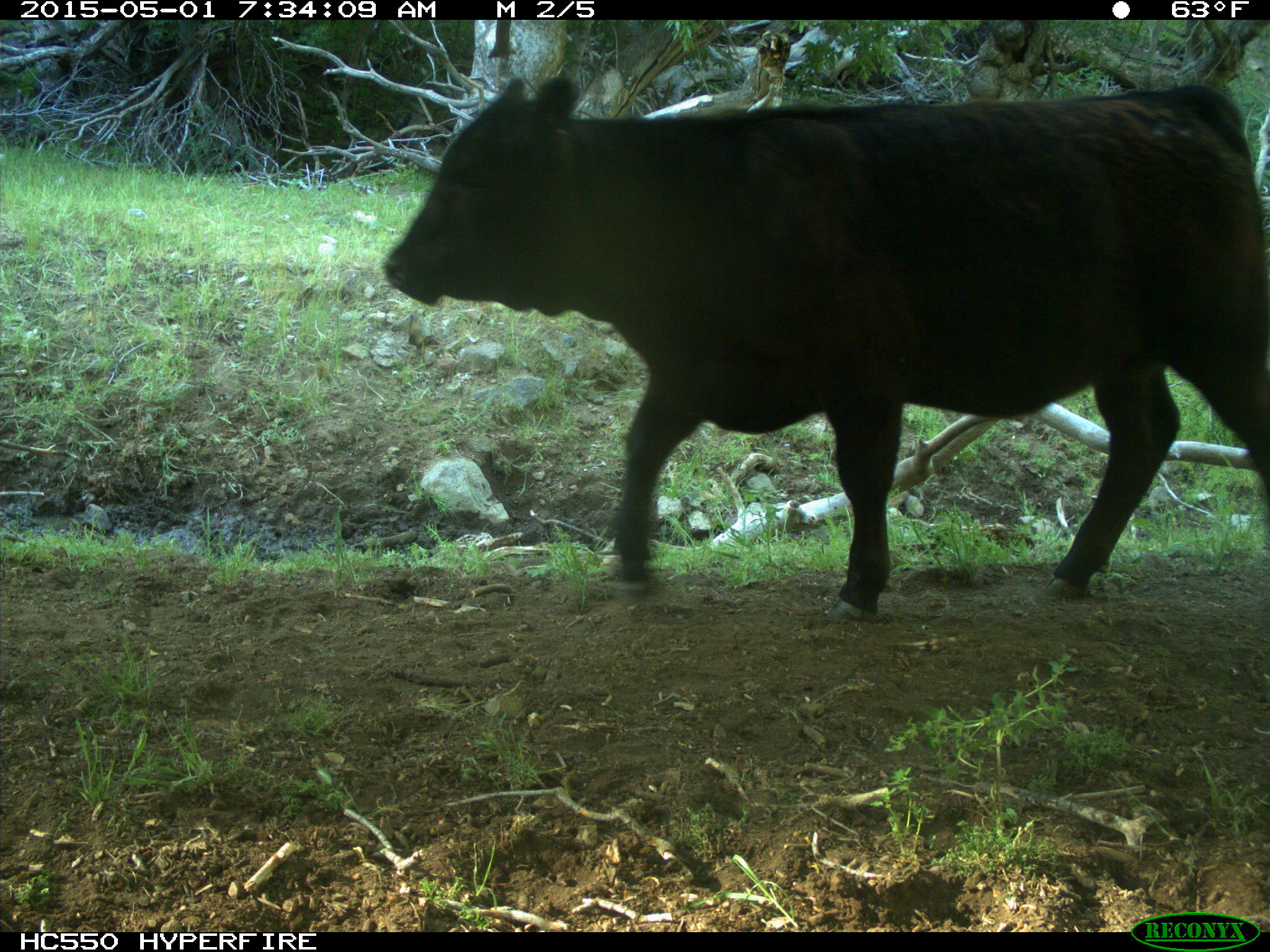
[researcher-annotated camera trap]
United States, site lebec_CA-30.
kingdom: Animalia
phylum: Chordata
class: Mammalia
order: Artiodactyla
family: Bovidae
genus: Bos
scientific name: Bos taurus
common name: domestic cow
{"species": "Bos taurus (domestic cow)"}